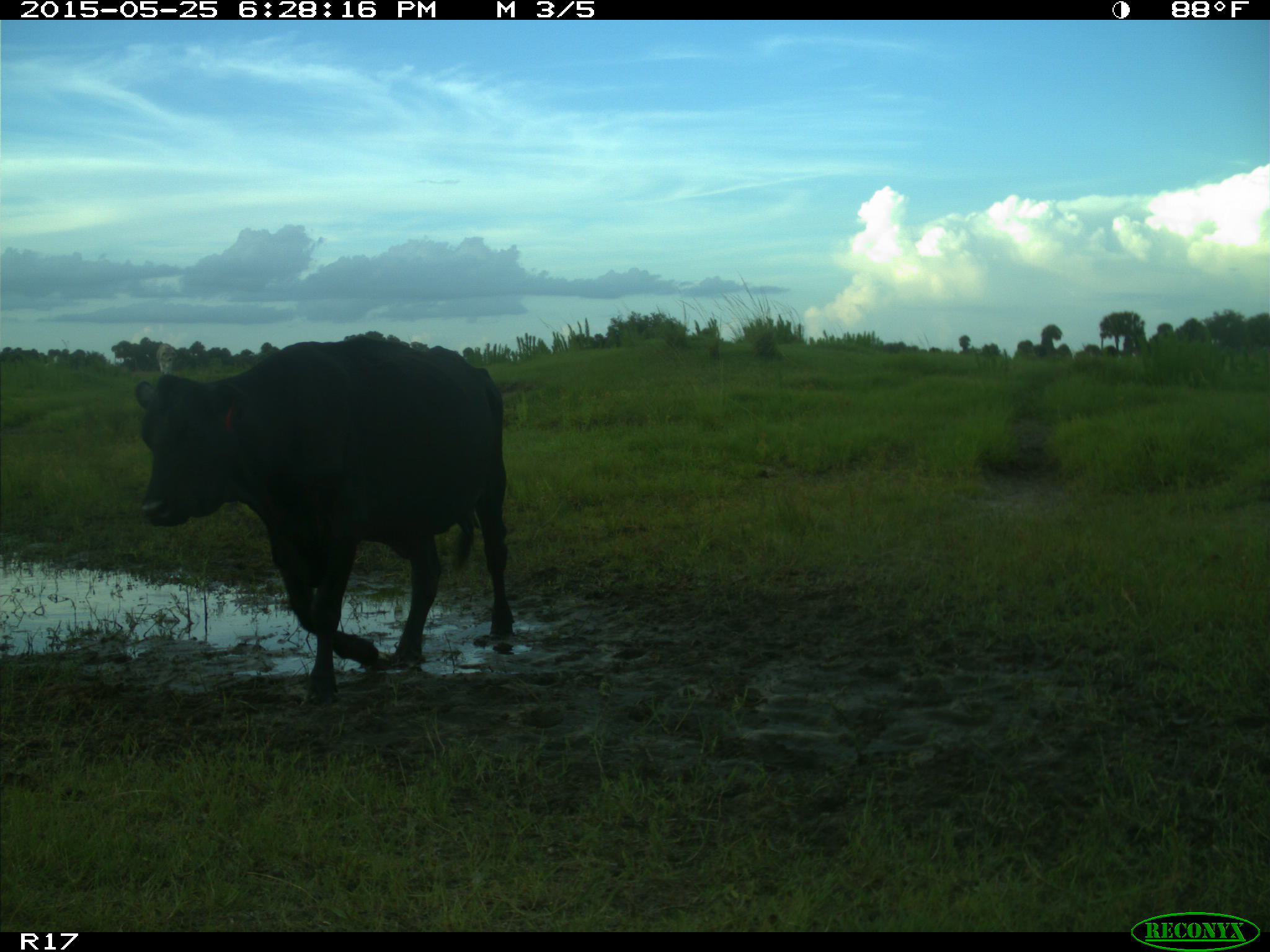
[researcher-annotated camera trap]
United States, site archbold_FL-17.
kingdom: Animalia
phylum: Chordata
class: Mammalia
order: Artiodactyla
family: Bovidae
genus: Bos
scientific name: Bos taurus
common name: domestic cow